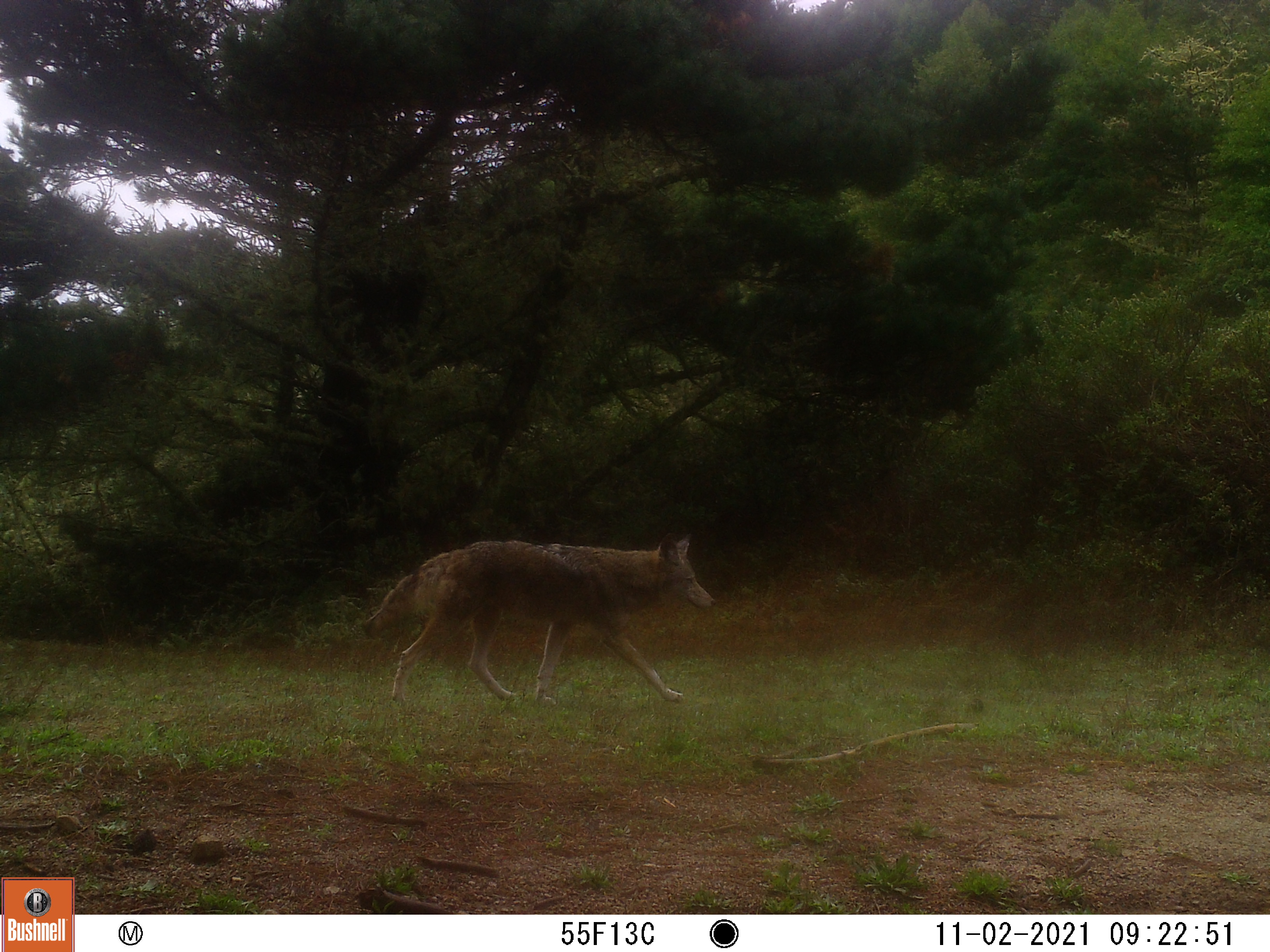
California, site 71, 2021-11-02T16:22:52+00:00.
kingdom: Animalia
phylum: Chordata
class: Mammalia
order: Carnivora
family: Canidae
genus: Canis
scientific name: Canis latrans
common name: coyote